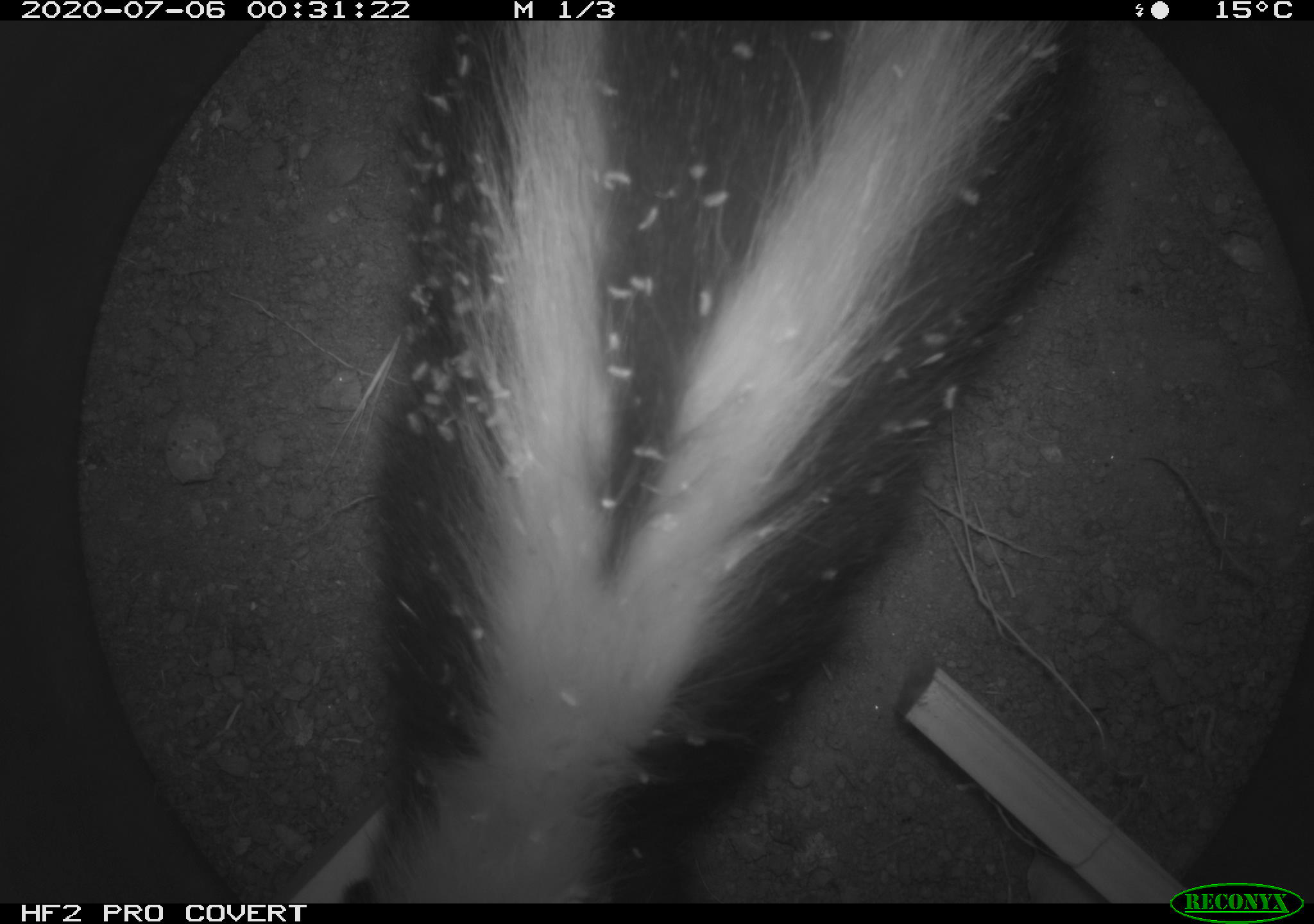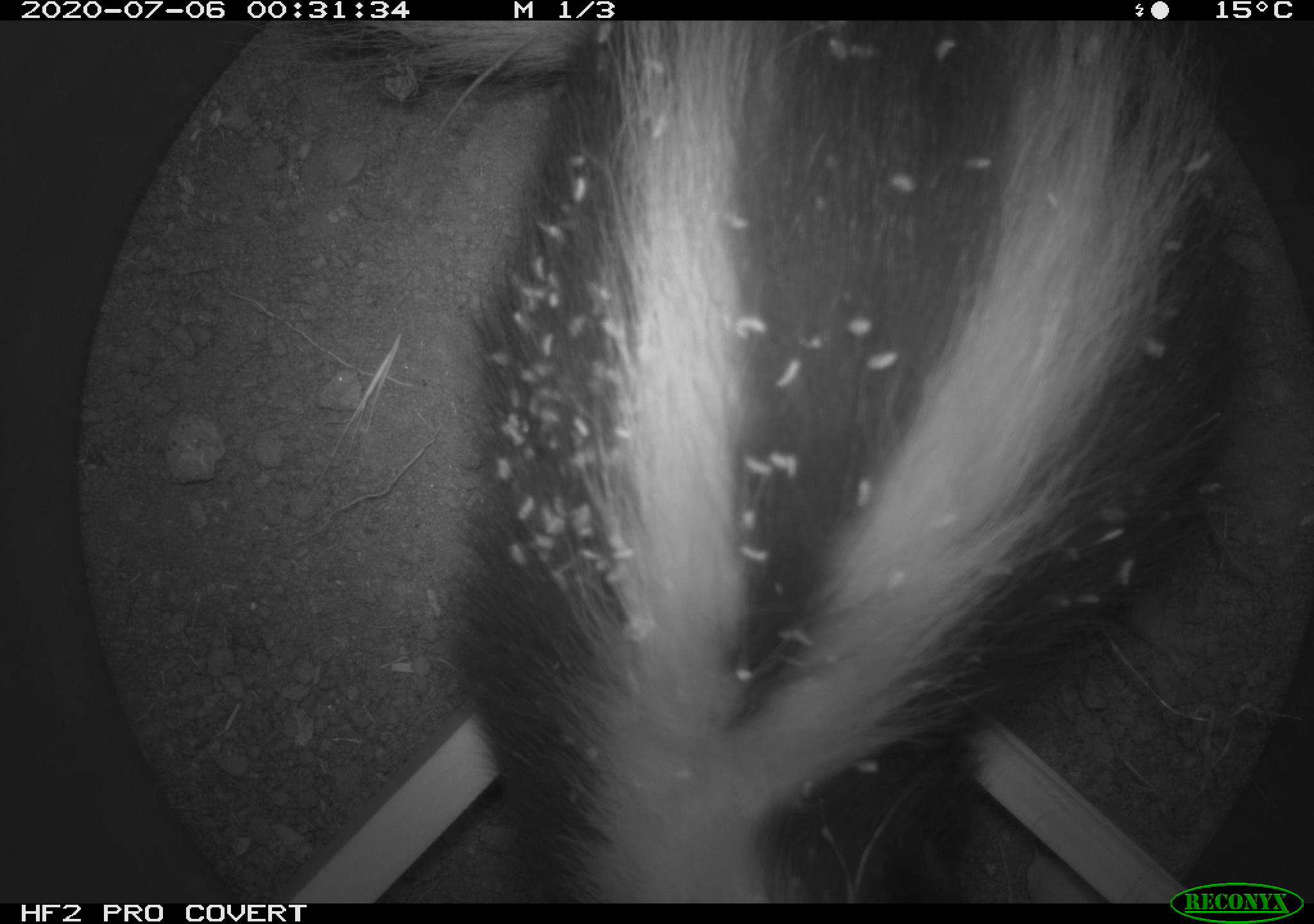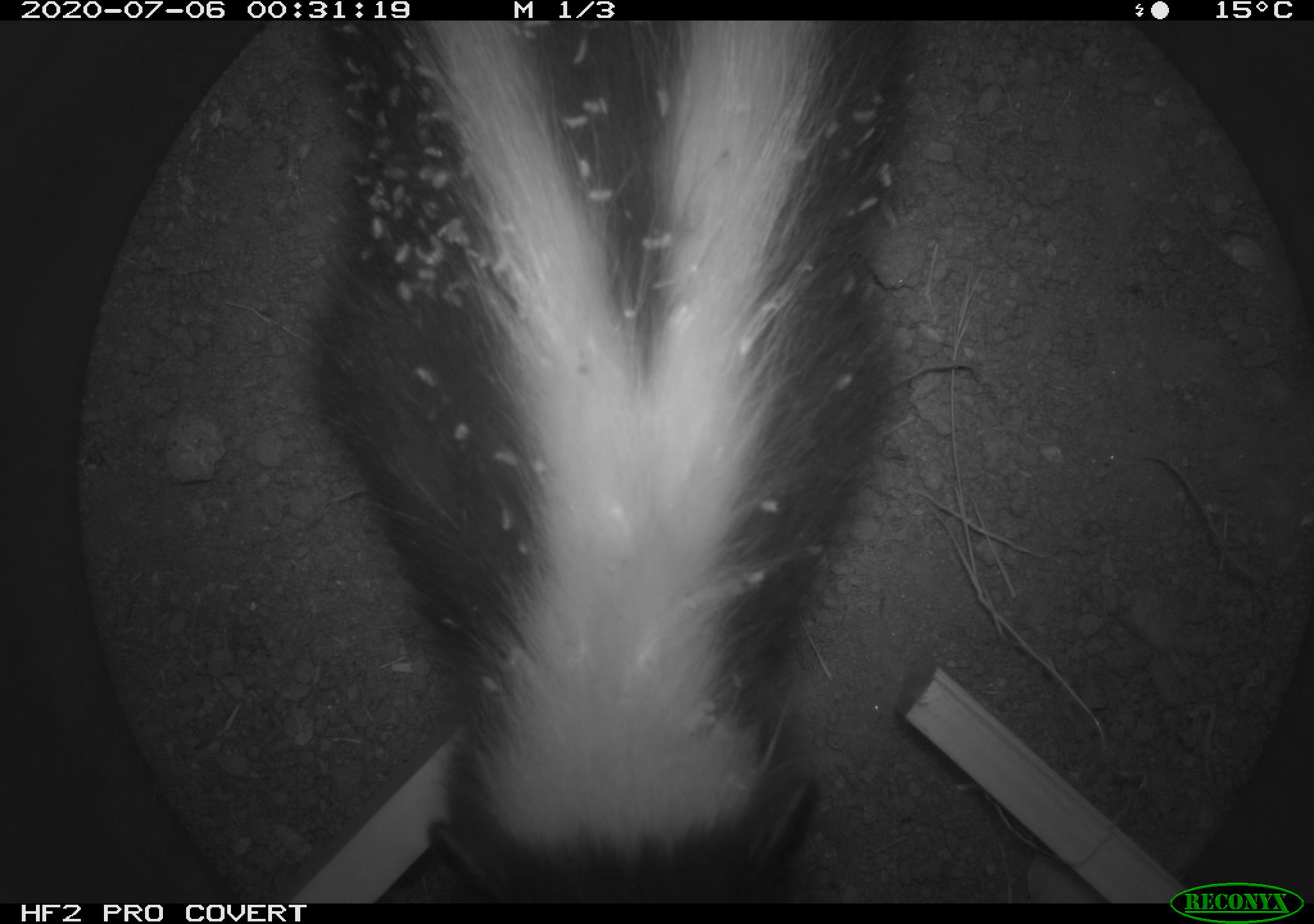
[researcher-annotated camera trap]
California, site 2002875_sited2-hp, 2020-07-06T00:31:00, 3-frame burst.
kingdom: Animalia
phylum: Chordata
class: Mammalia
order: Carnivora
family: Mephitidae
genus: Mephitis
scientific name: Mephitis mephitis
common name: striped skunk